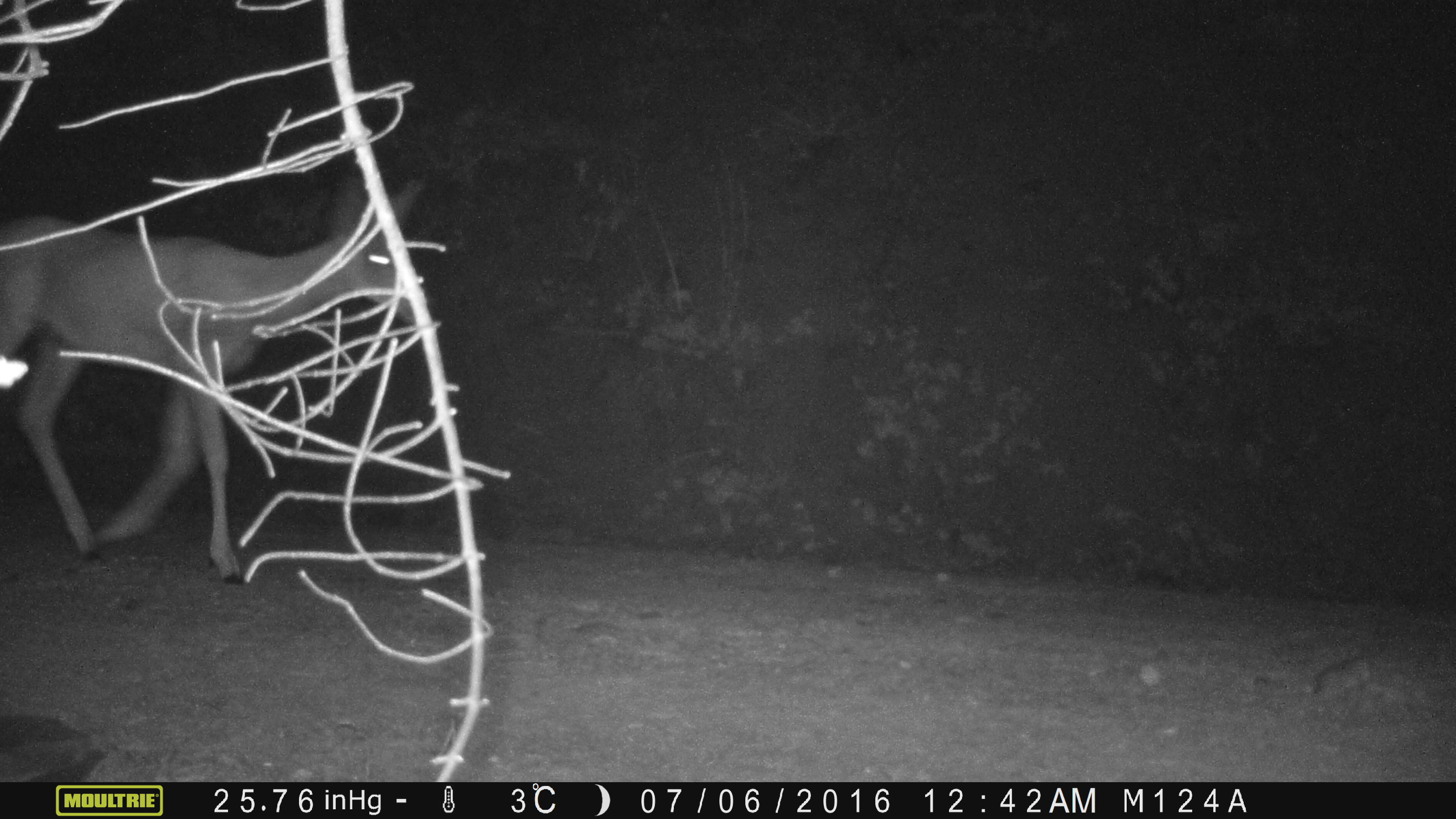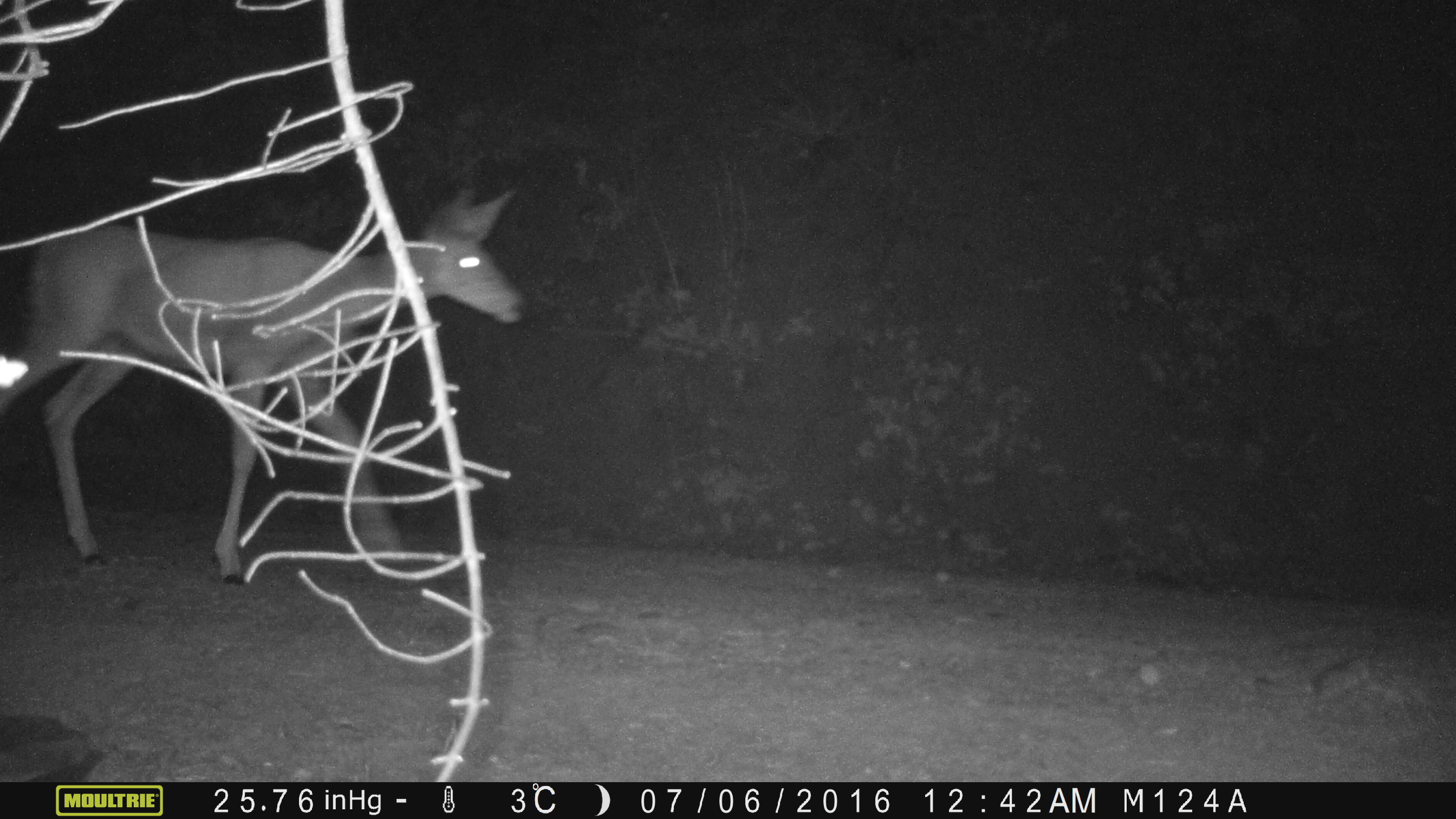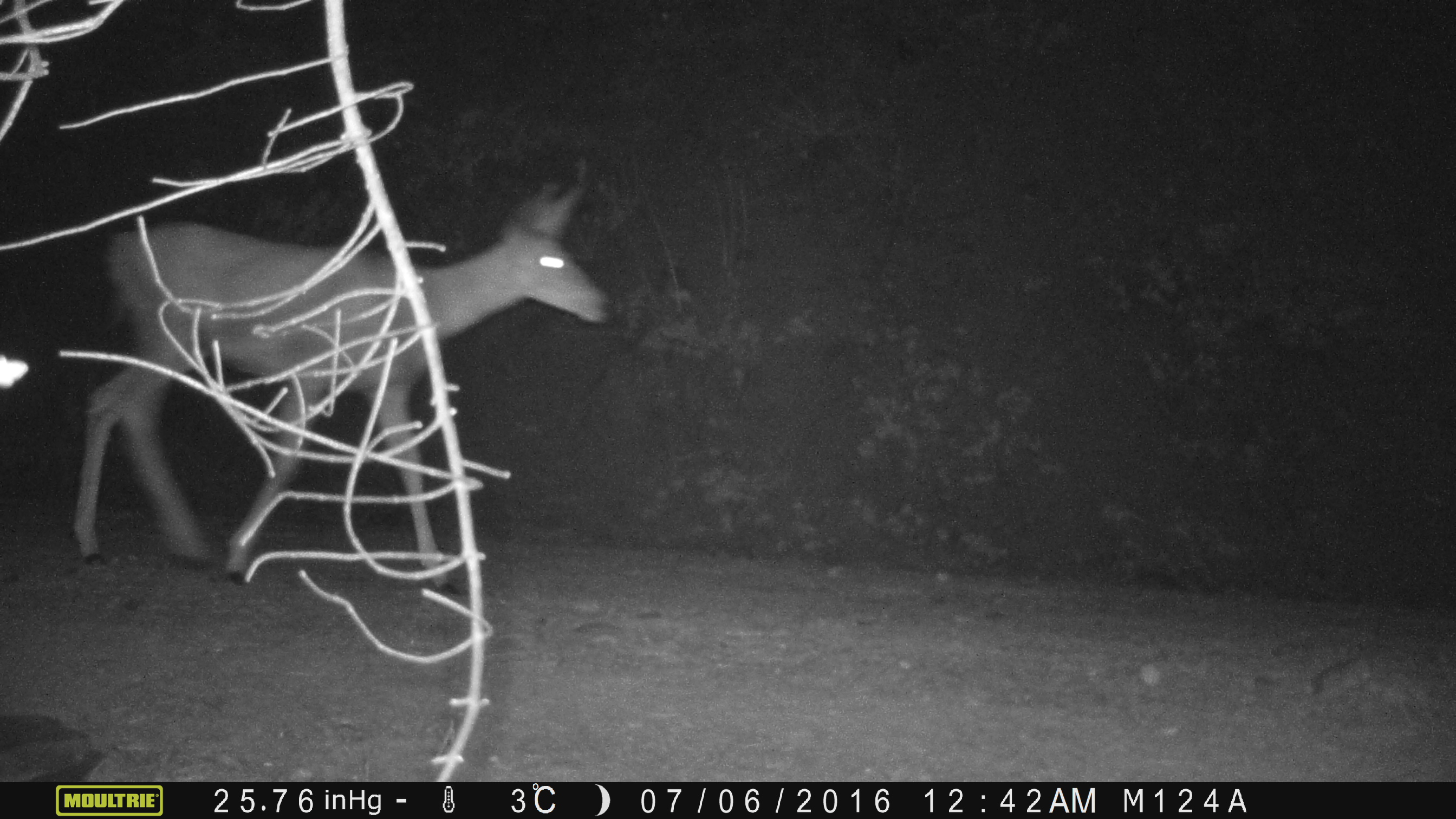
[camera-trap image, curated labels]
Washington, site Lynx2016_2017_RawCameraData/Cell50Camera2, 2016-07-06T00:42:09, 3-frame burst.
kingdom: Animalia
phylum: Chordata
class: Mammalia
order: Artiodactyla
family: Cervidae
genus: Odocoileus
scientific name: Odocoileus hemionus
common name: mule deer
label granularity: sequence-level